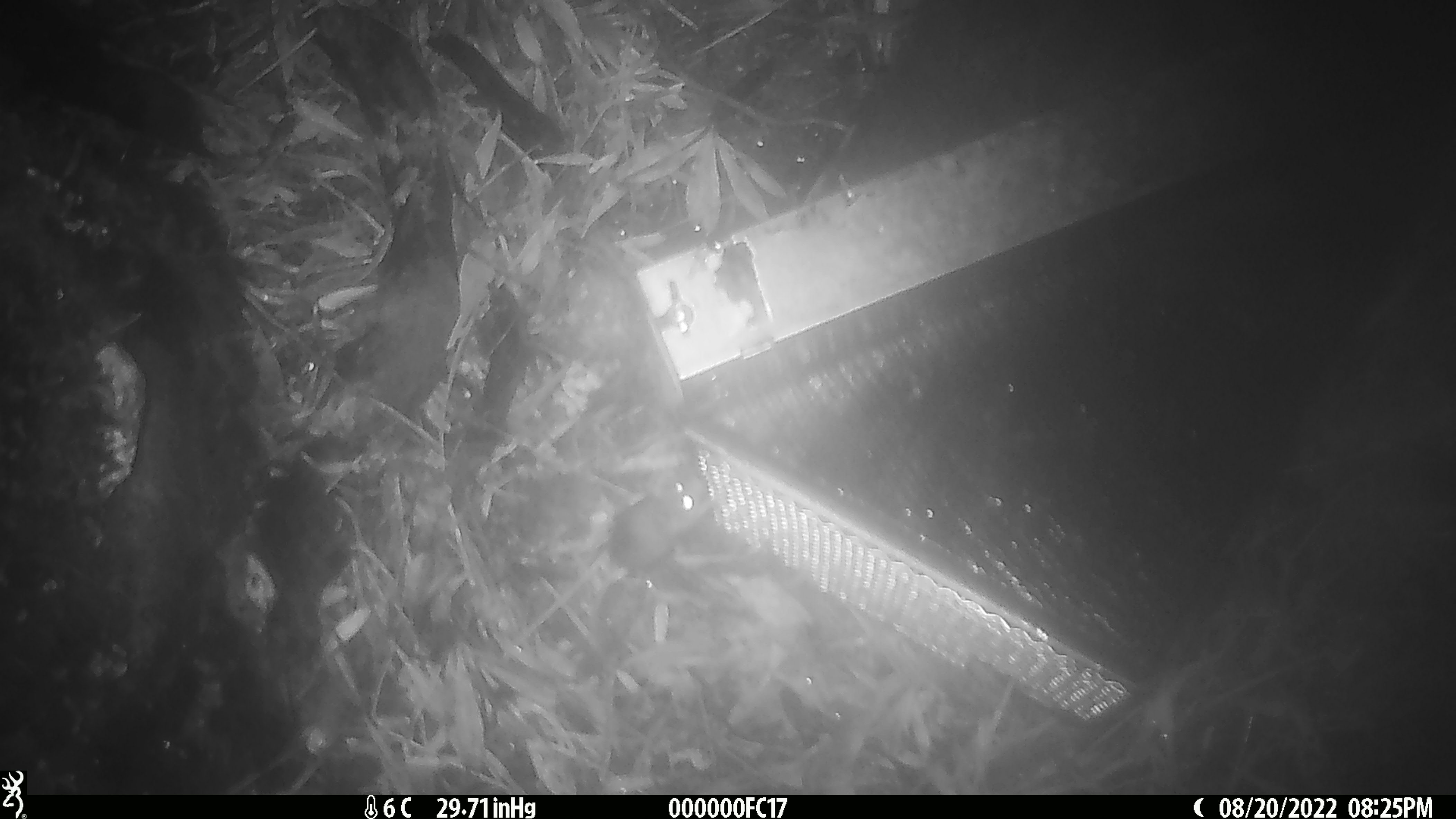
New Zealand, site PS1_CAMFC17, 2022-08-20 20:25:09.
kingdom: Animalia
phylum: Chordata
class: Mammalia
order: Rodentia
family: Muridae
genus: Mus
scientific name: Mus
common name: mouse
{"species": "mouse (Mus)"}